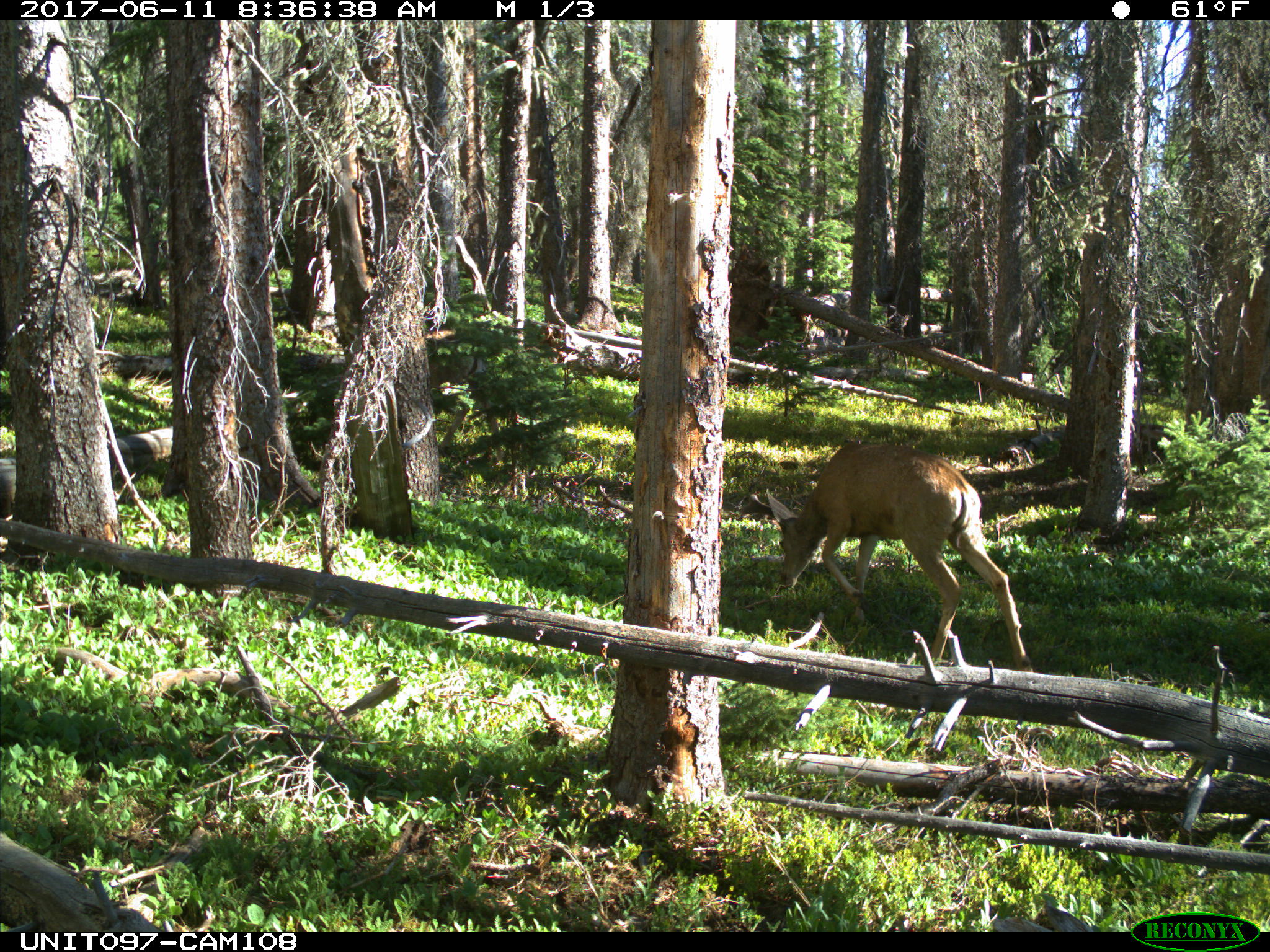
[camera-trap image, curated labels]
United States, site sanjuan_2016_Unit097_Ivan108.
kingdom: Animalia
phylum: Chordata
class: Mammalia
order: Artiodactyla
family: Cervidae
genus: Odocoileus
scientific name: Odocoileus hemionus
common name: mule deer